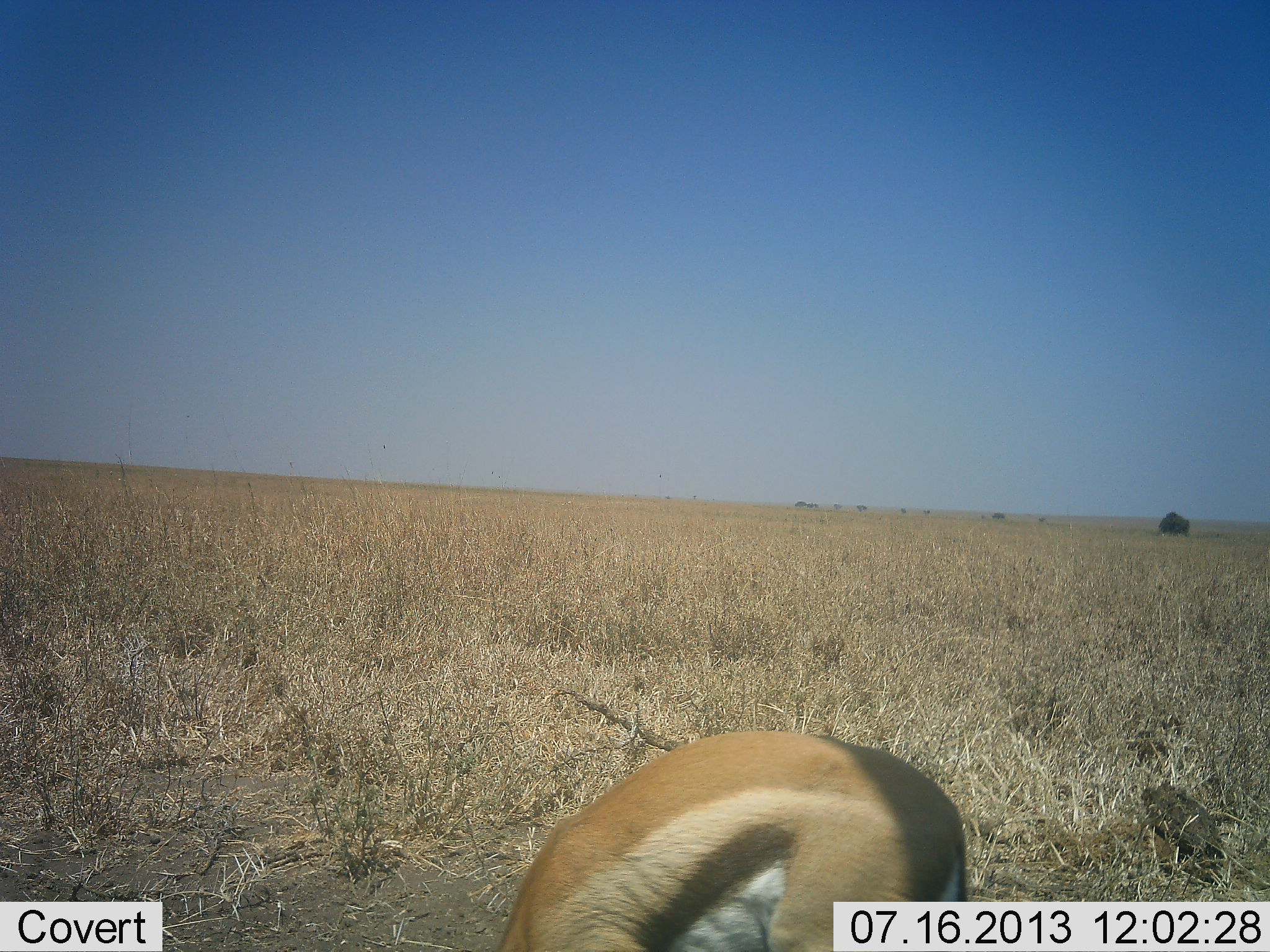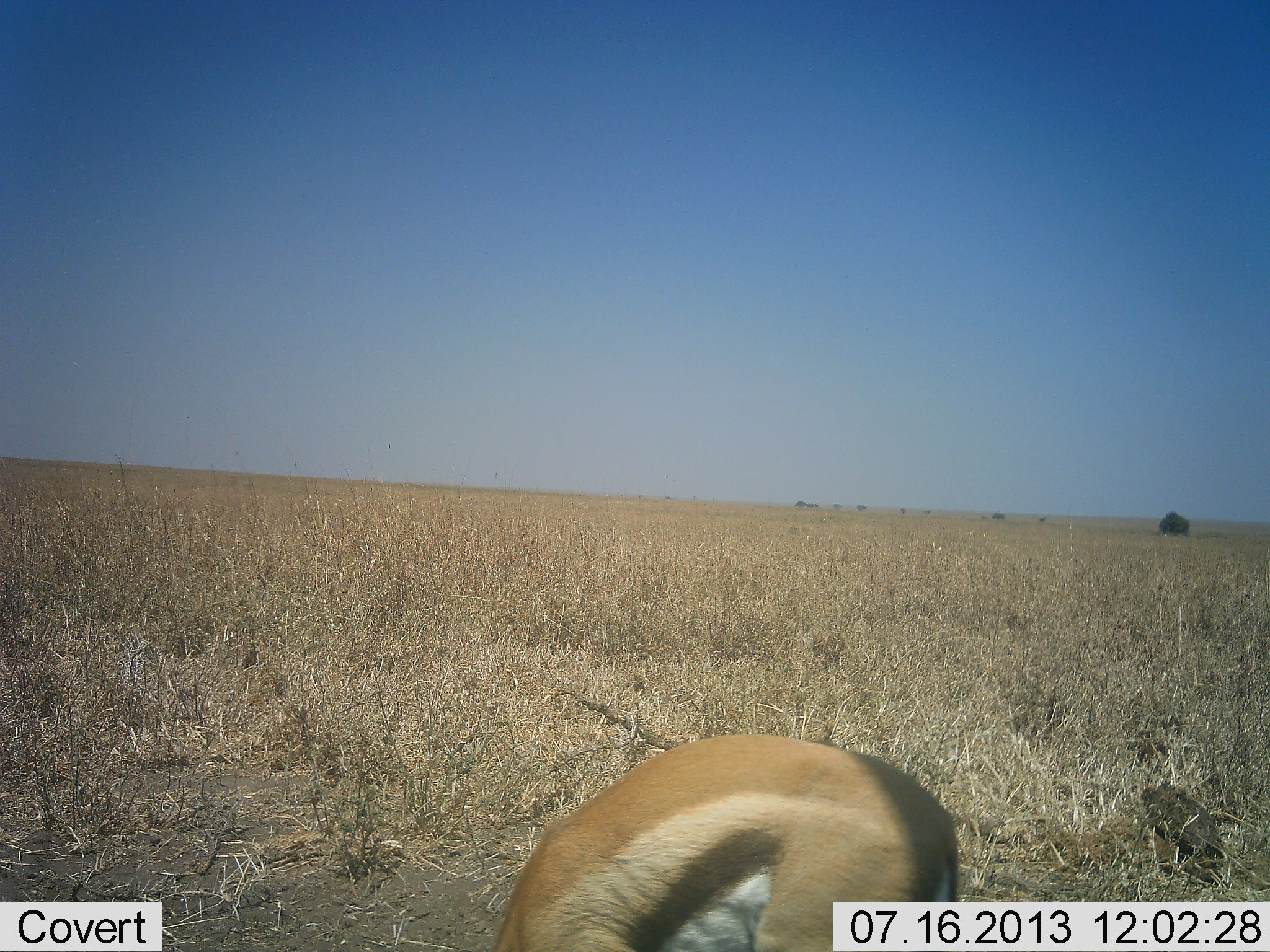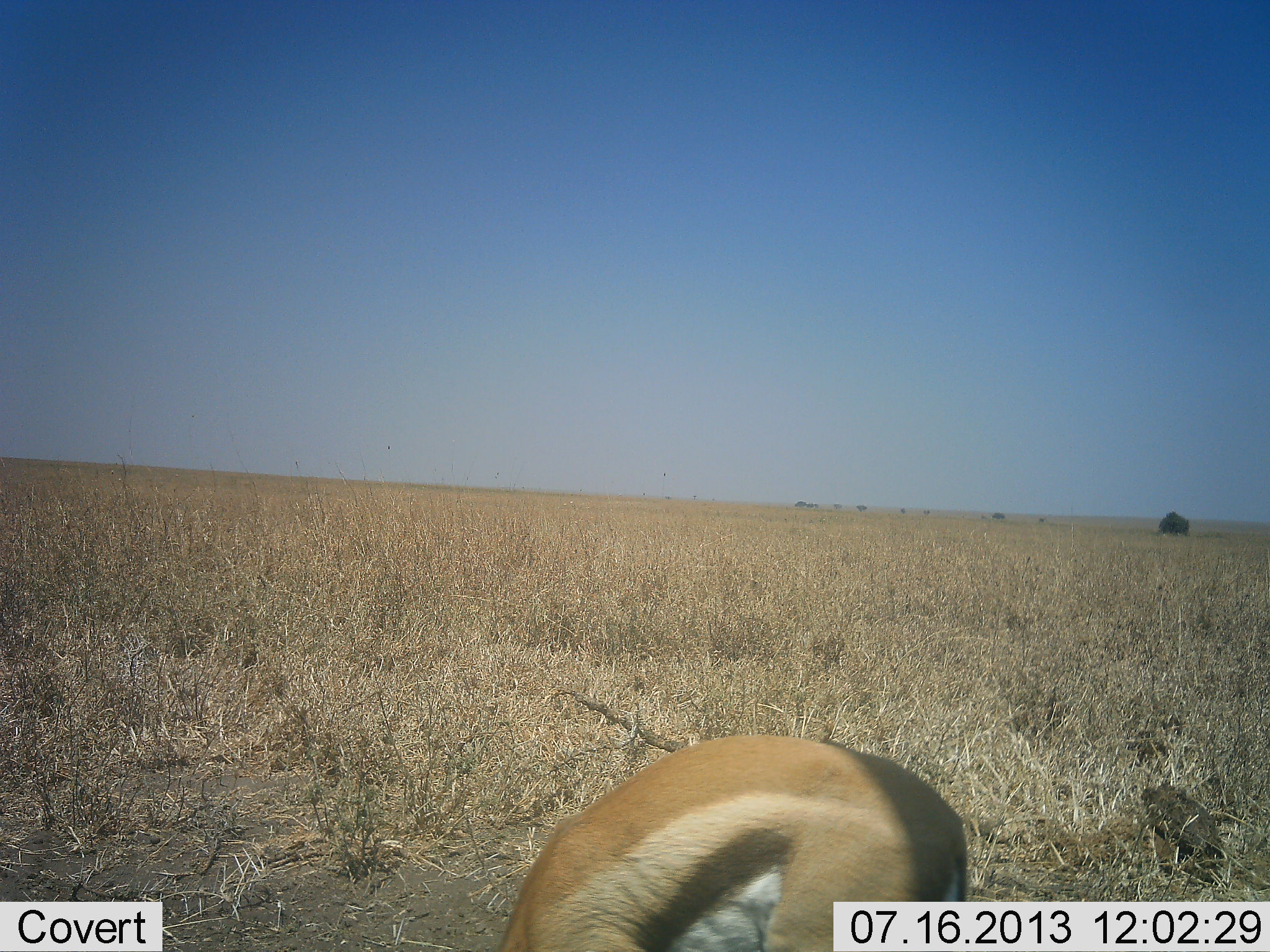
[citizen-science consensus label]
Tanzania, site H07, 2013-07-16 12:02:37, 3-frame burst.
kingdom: Animalia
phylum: Chordata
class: Mammalia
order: Artiodactyla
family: Bovidae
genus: Eudorcas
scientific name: Eudorcas thomsonii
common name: thomson's gazelle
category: gazellethomsons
Gazellethomsons (thomson's gazelle) (Eudorcas thomsonii), count 1. Behavior (volunteer vote fractions): standing 20%, resting 0%, moving 0%, interacting 0%. Young present (vote fraction): 0%. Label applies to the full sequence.